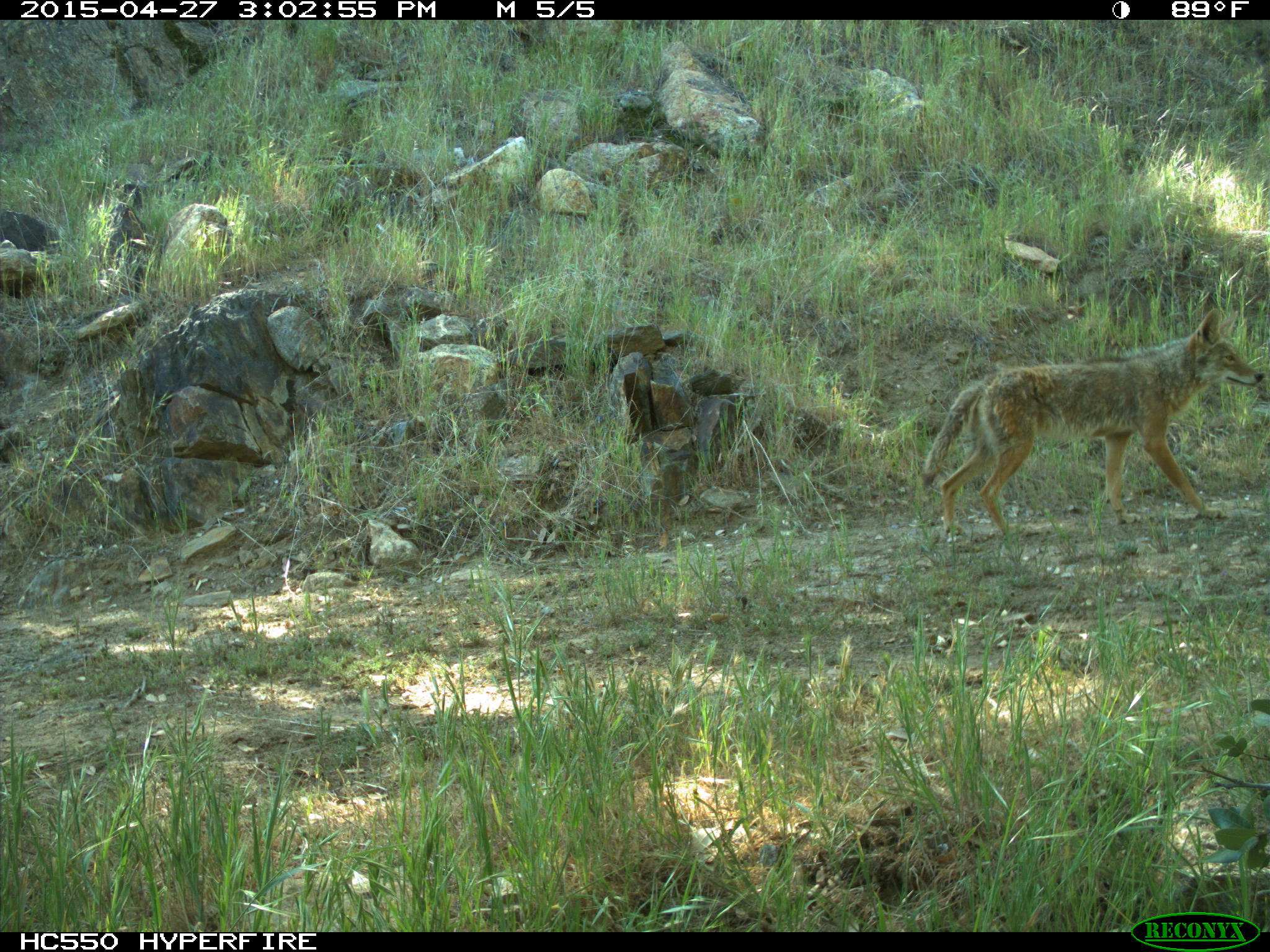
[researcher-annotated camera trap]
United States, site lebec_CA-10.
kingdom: Animalia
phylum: Chordata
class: Mammalia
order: Carnivora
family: Canidae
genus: Canis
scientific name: Canis latrans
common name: coyote